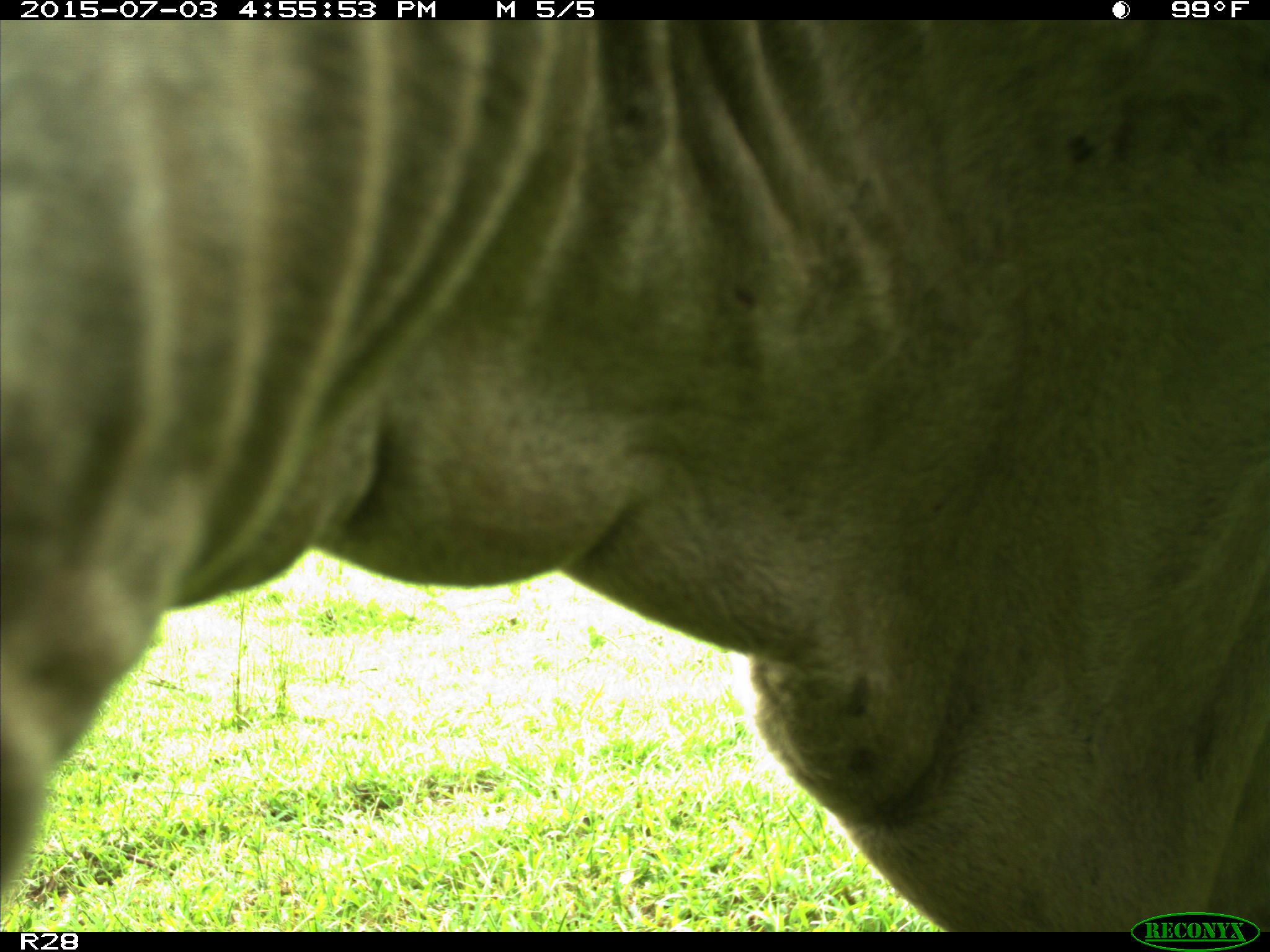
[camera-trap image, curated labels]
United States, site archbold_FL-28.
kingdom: Animalia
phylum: Chordata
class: Mammalia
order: Artiodactyla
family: Bovidae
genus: Bos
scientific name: Bos taurus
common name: domestic cow